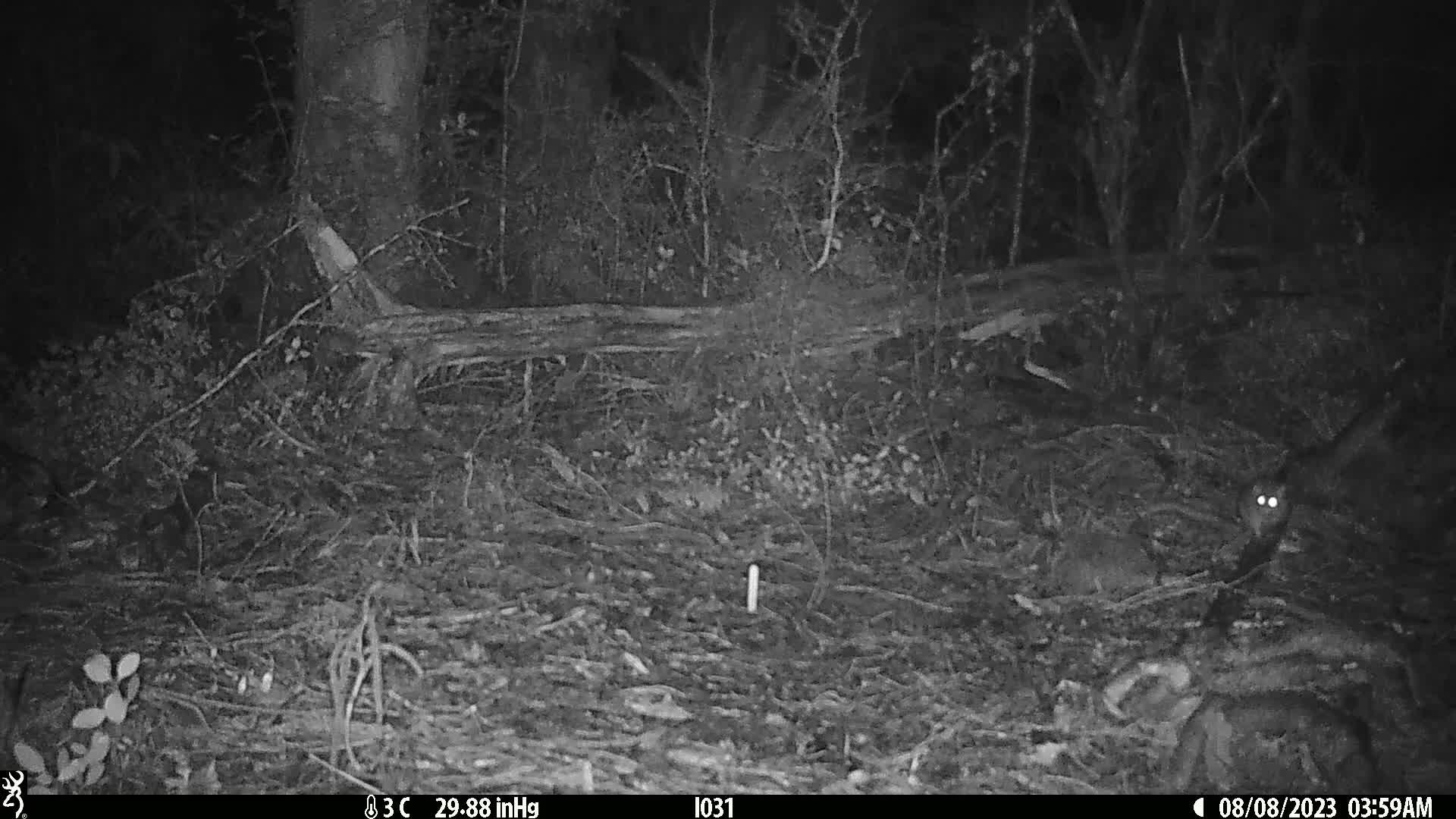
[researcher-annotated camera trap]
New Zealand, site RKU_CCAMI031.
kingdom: Animalia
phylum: Chordata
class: Mammalia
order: Rodentia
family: Muridae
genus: Rattus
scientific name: Rattus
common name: rat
Rat (Rattus).